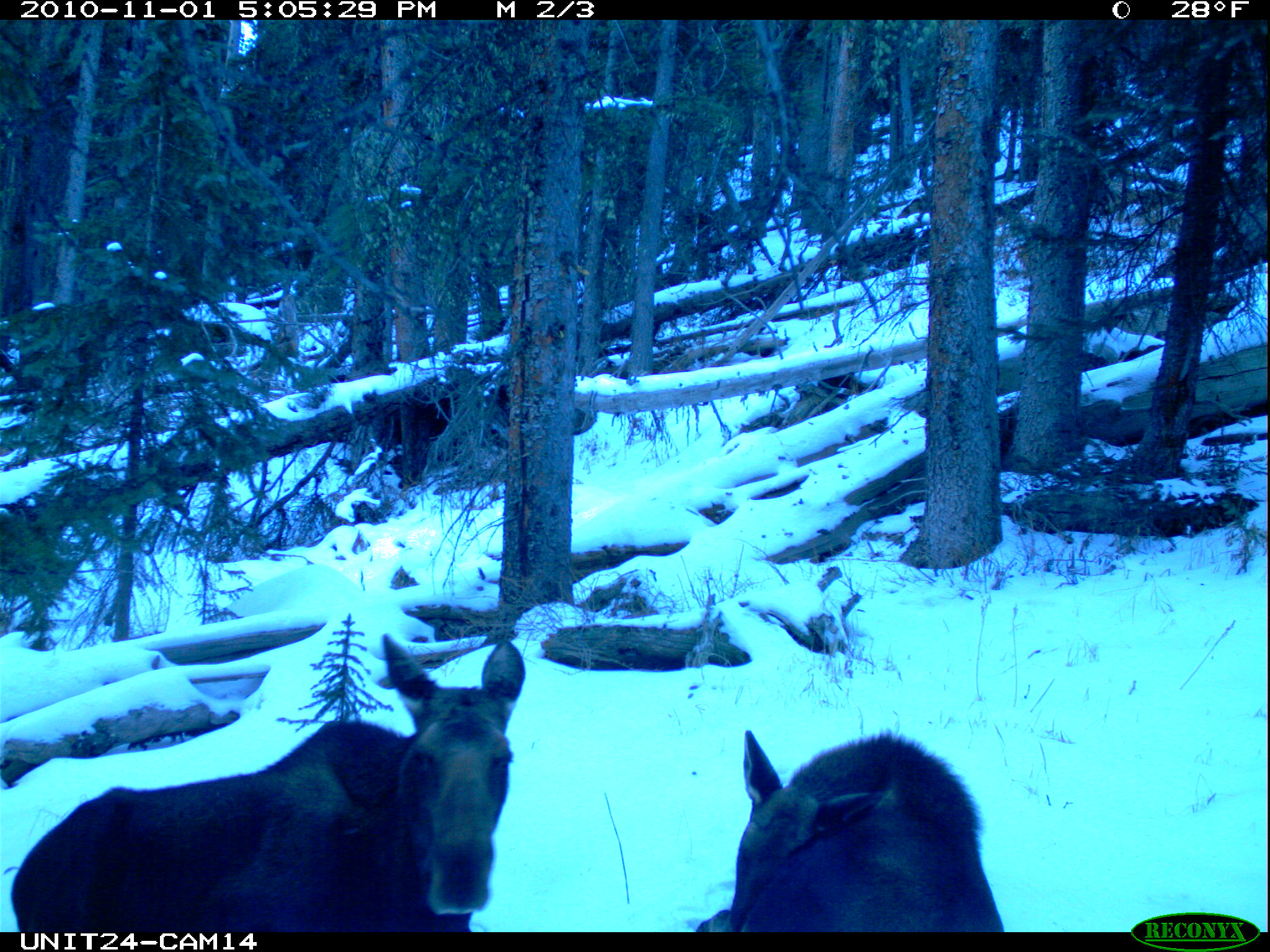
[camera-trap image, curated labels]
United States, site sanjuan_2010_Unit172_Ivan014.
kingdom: Animalia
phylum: Chordata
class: Mammalia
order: Artiodactyla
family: Cervidae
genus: Alces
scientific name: Alces alces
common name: moose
Alces alces (moose).